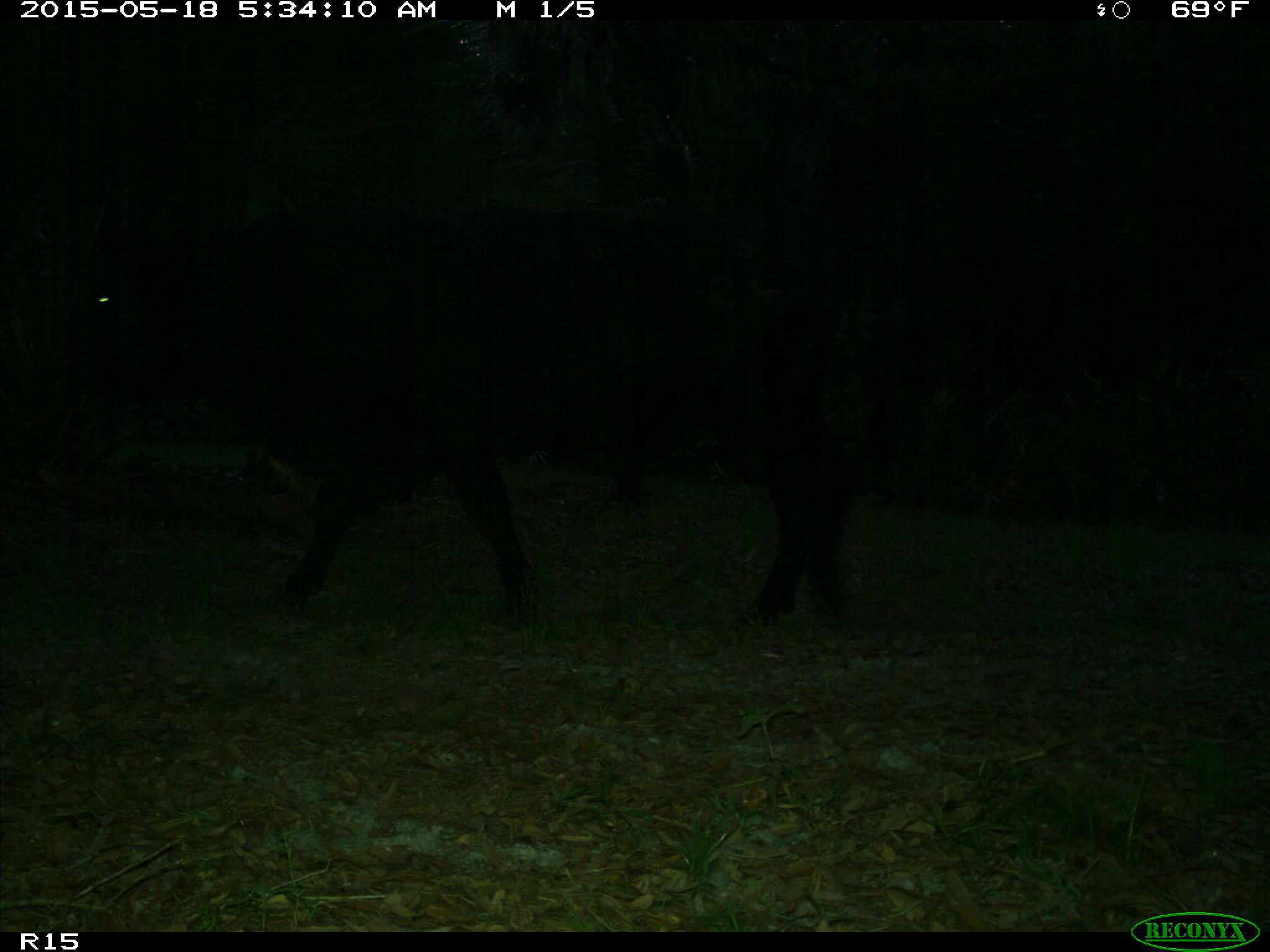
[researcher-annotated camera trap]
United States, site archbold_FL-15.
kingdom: Animalia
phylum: Chordata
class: Mammalia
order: Artiodactyla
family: Bovidae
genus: Bos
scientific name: Bos taurus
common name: domestic cow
Bos taurus (domestic cow).